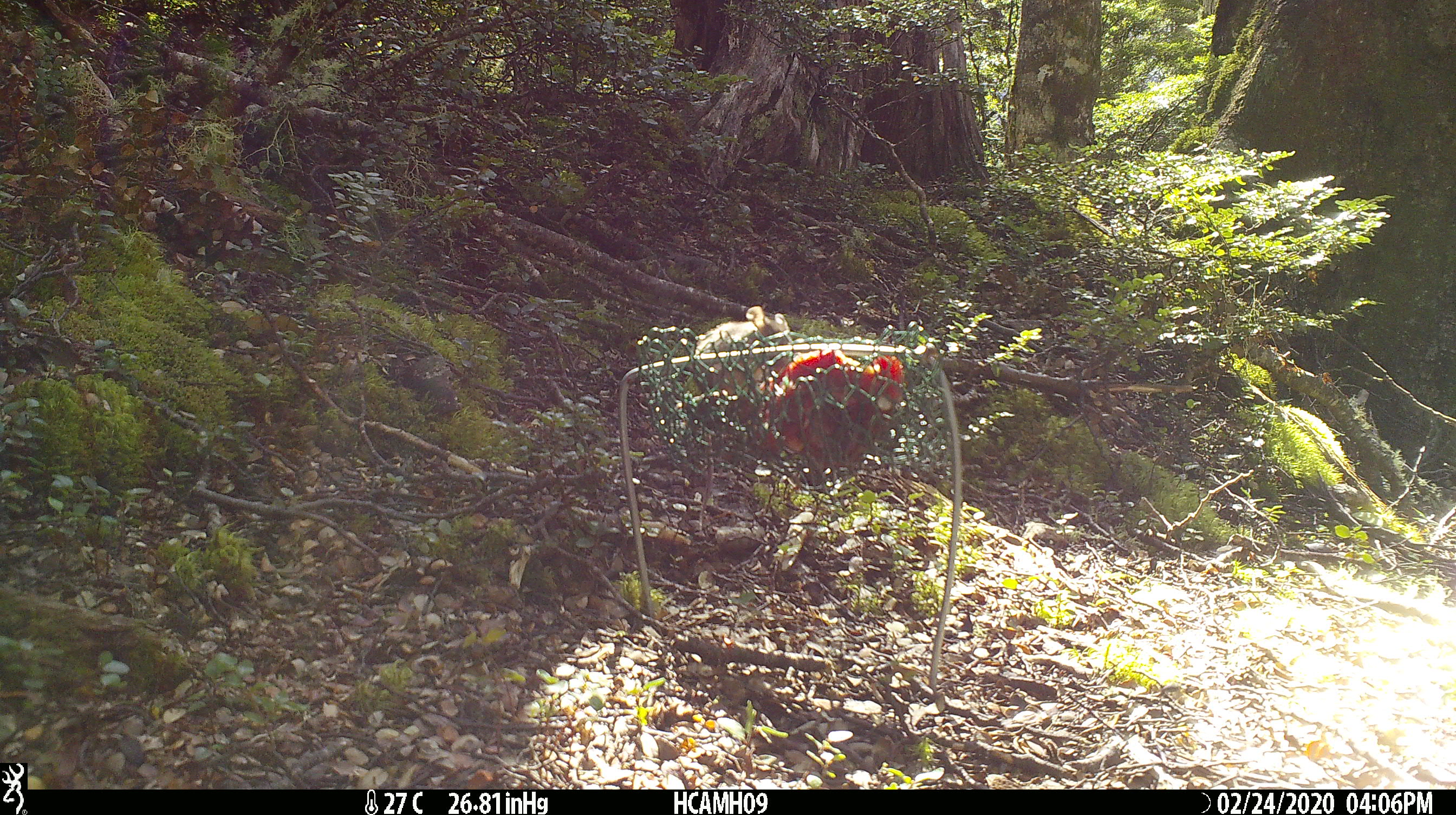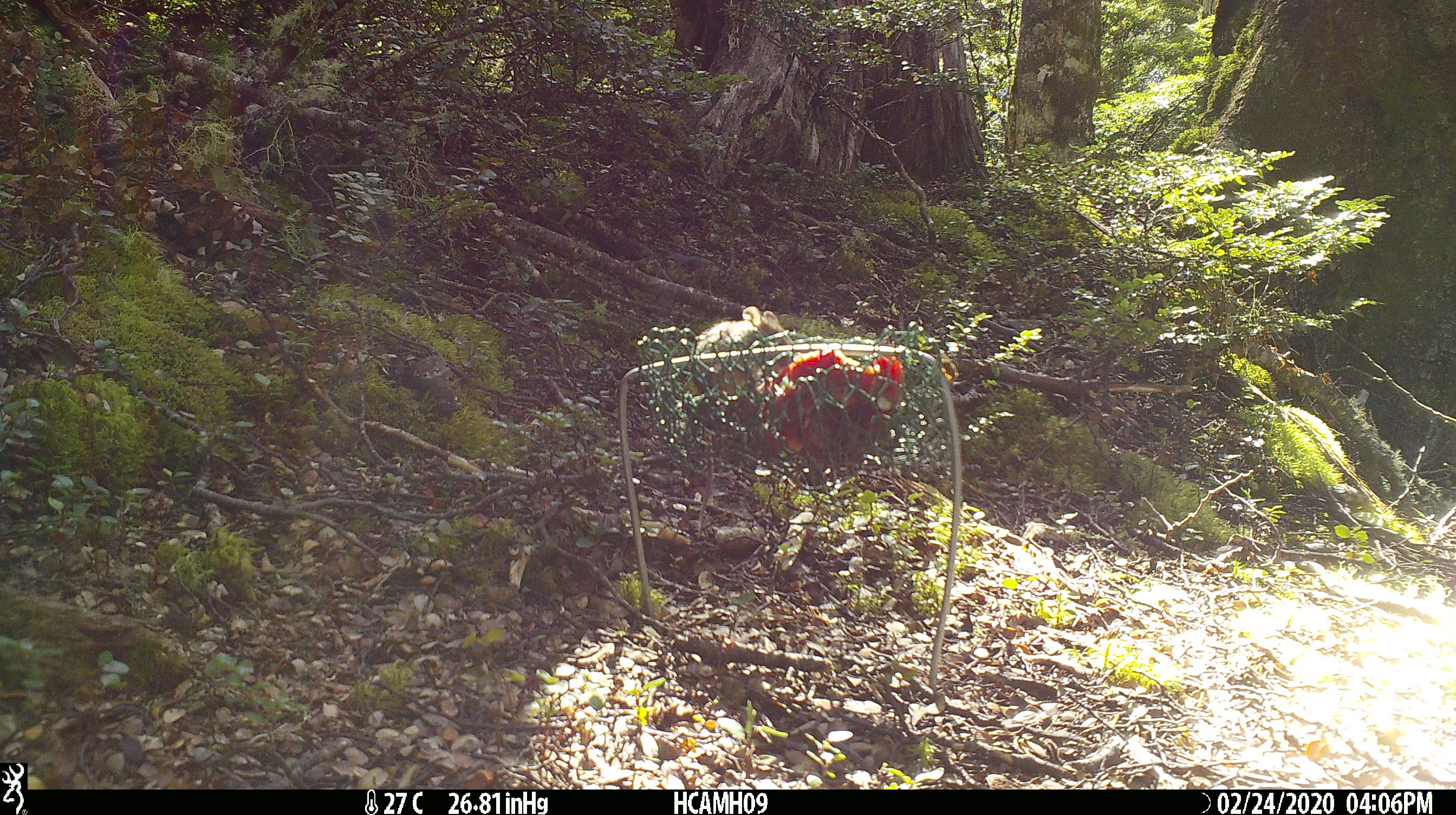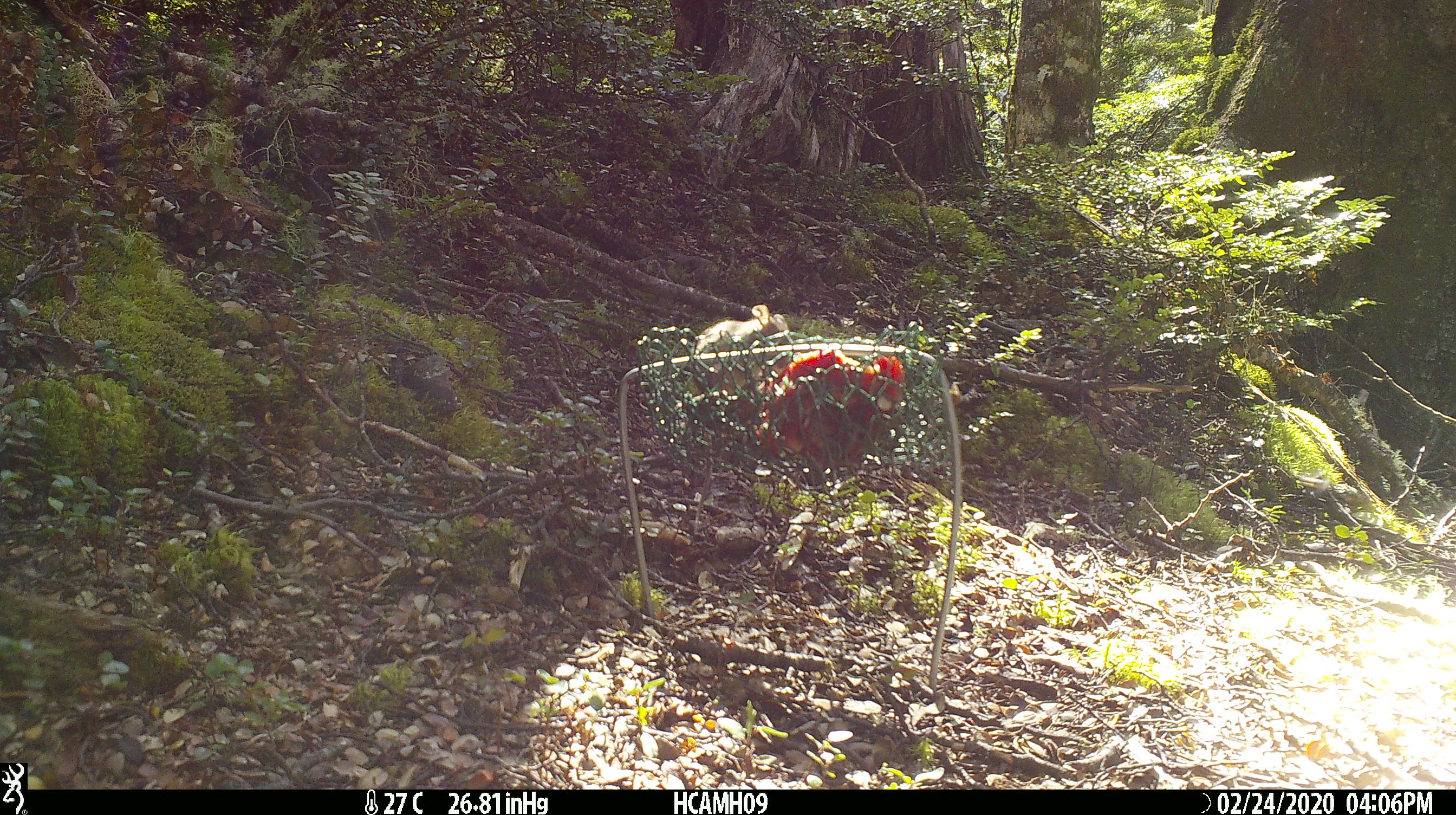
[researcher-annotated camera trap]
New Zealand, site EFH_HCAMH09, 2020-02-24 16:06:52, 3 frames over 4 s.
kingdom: Animalia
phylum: Chordata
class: Mammalia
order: Rodentia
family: Muridae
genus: Mus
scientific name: Mus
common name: mouse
Mouse (Mus).